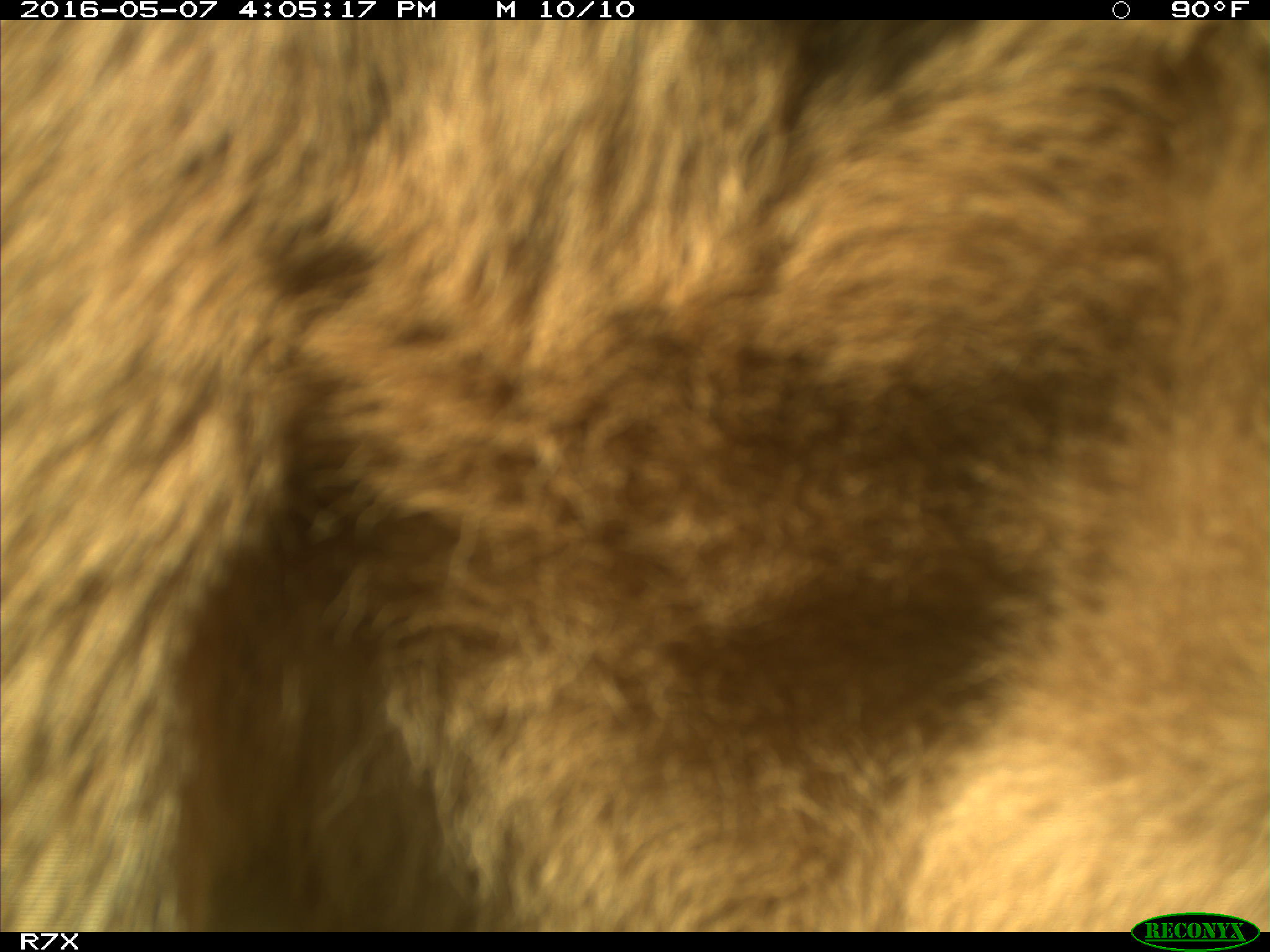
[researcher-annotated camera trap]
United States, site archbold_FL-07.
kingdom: Animalia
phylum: Chordata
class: Mammalia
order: Artiodactyla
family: Bovidae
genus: Bos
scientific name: Bos taurus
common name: domestic cow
Bos taurus (domestic cow).